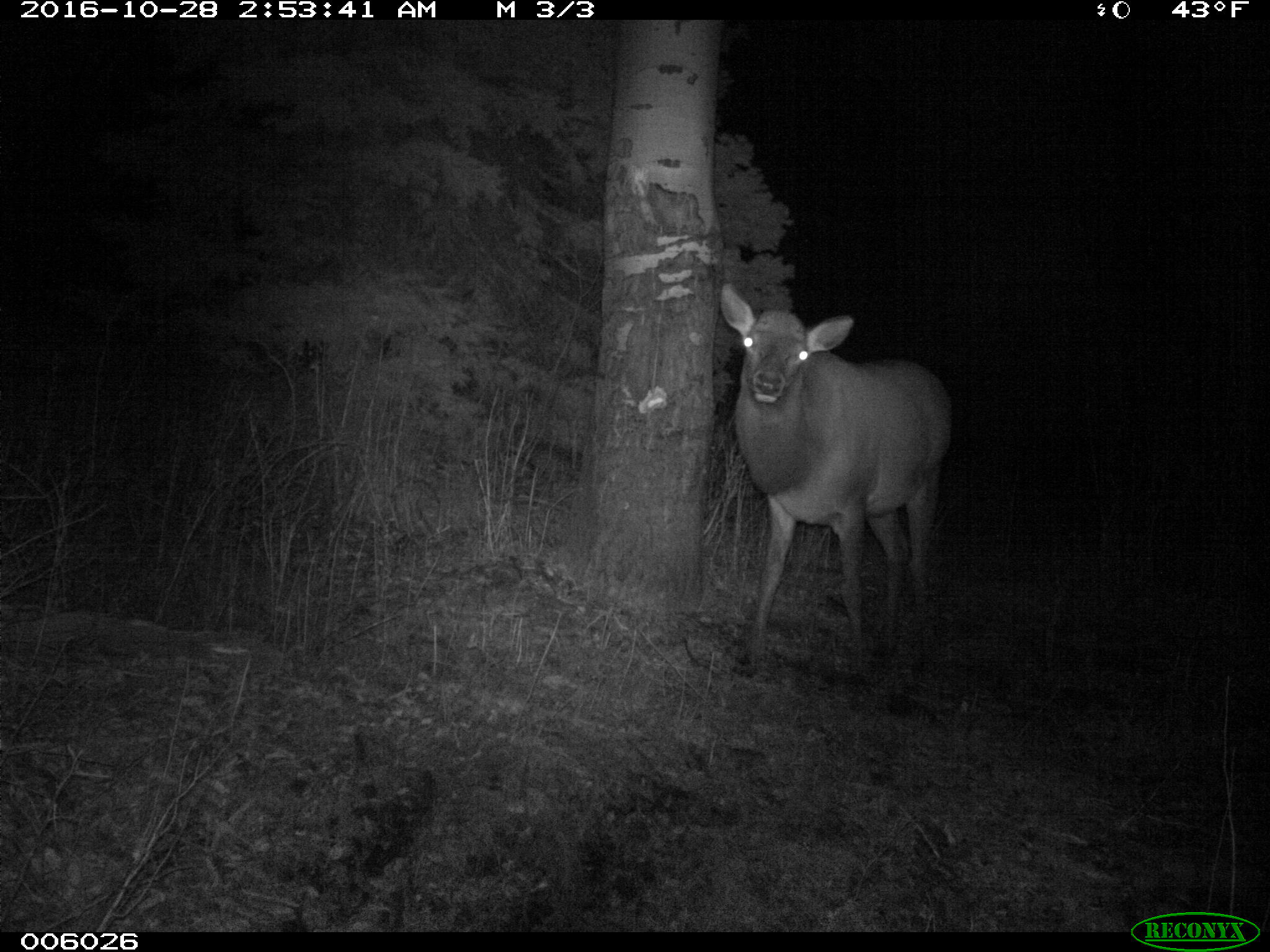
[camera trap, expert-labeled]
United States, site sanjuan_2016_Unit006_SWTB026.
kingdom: Animalia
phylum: Chordata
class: Mammalia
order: Artiodactyla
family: Cervidae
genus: Cervus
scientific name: Cervus elaphus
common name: red deer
Cervus elaphus (red deer).